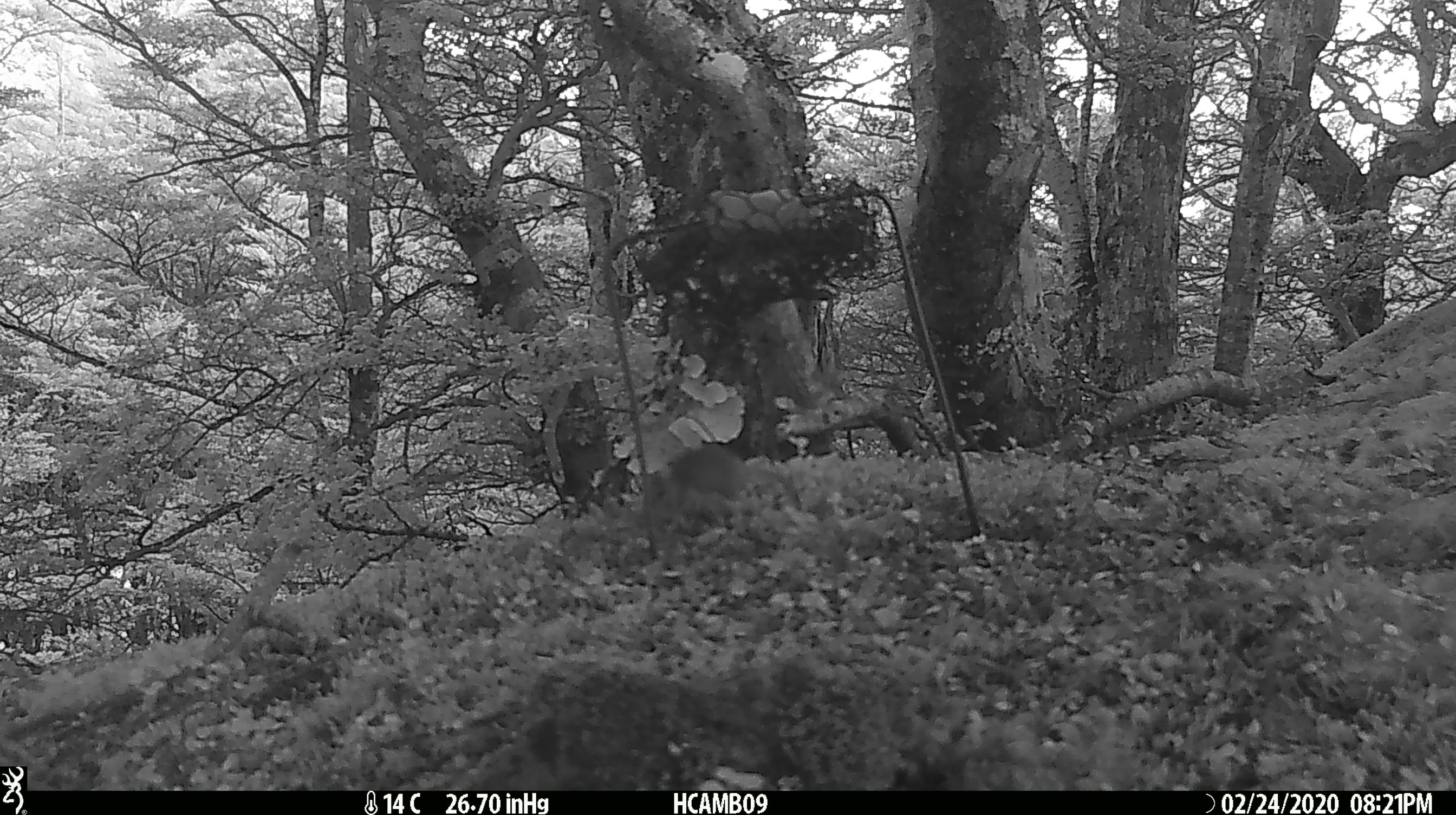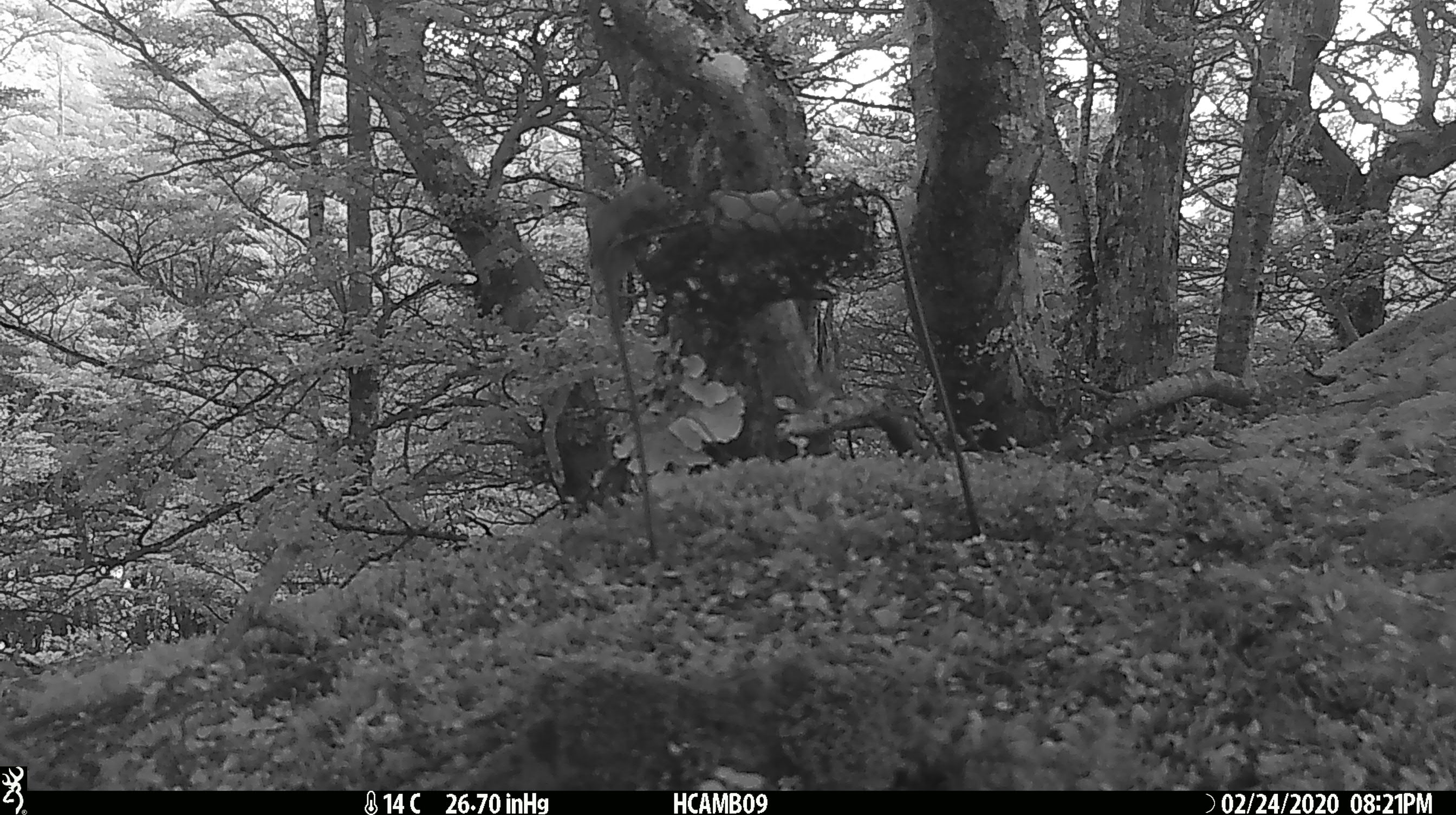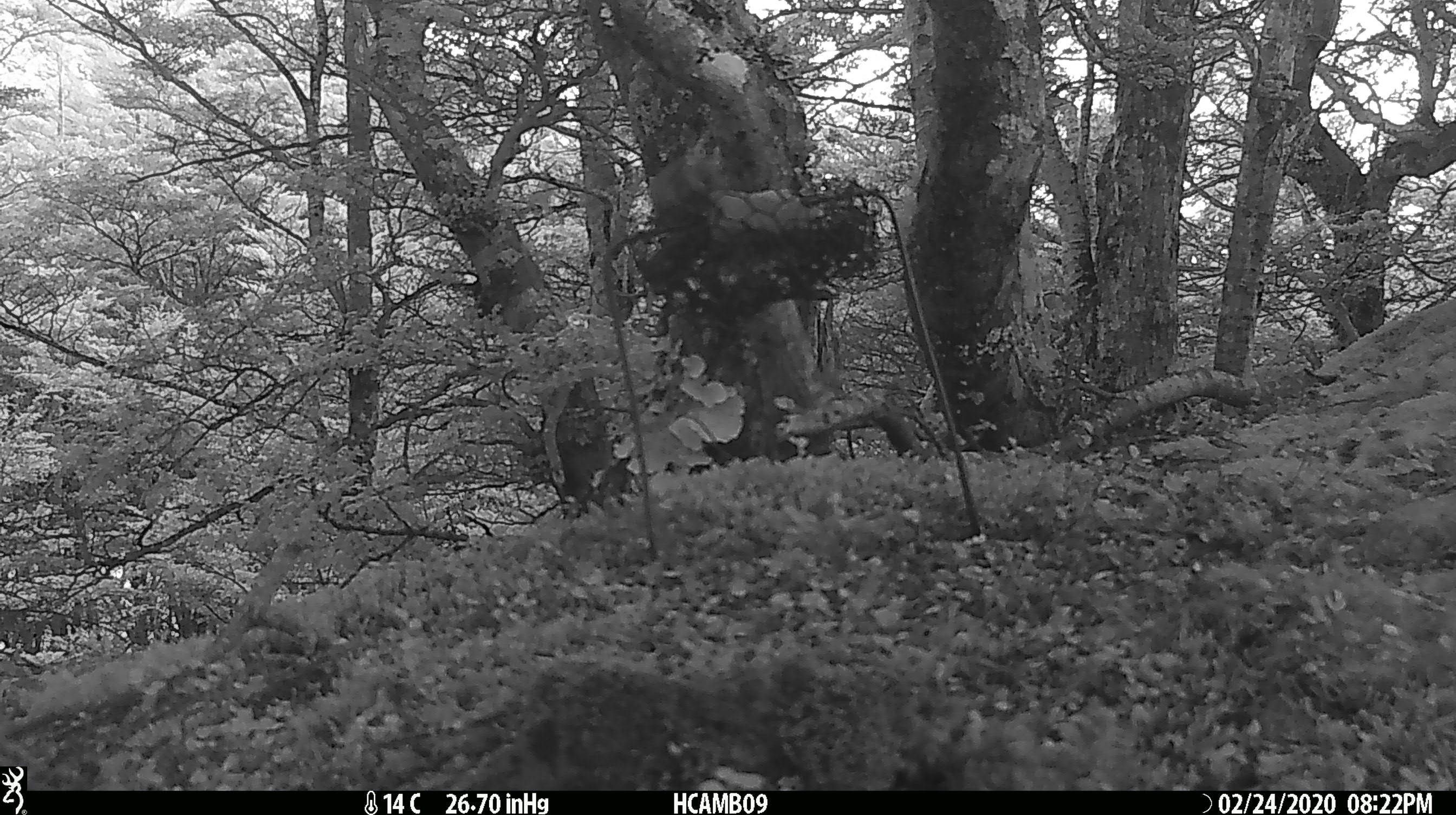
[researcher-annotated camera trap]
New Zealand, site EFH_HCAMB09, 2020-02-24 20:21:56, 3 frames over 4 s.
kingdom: Animalia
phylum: Chordata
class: Mammalia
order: Rodentia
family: Muridae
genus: Mus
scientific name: Mus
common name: mouse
Mouse (Mus).